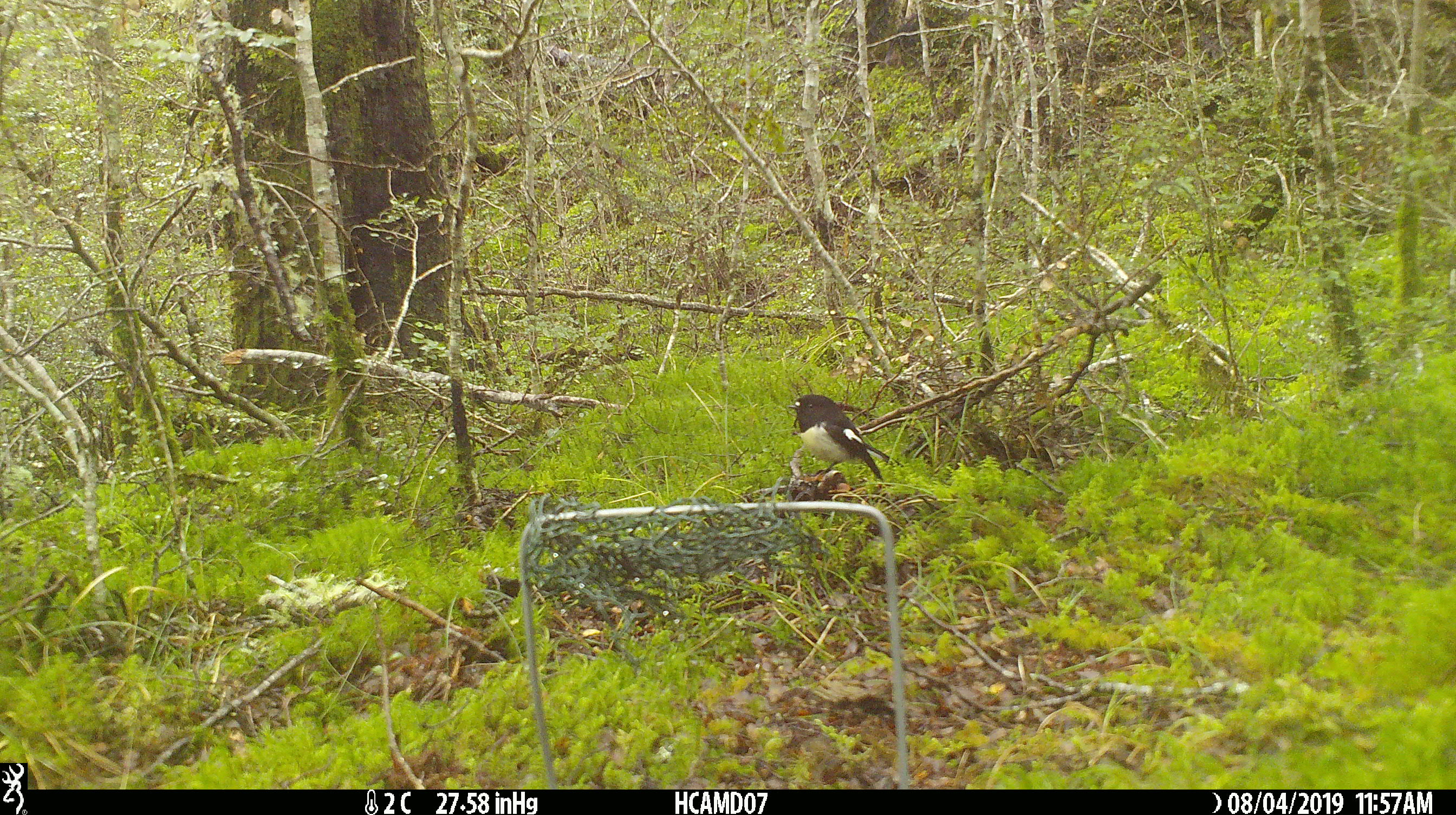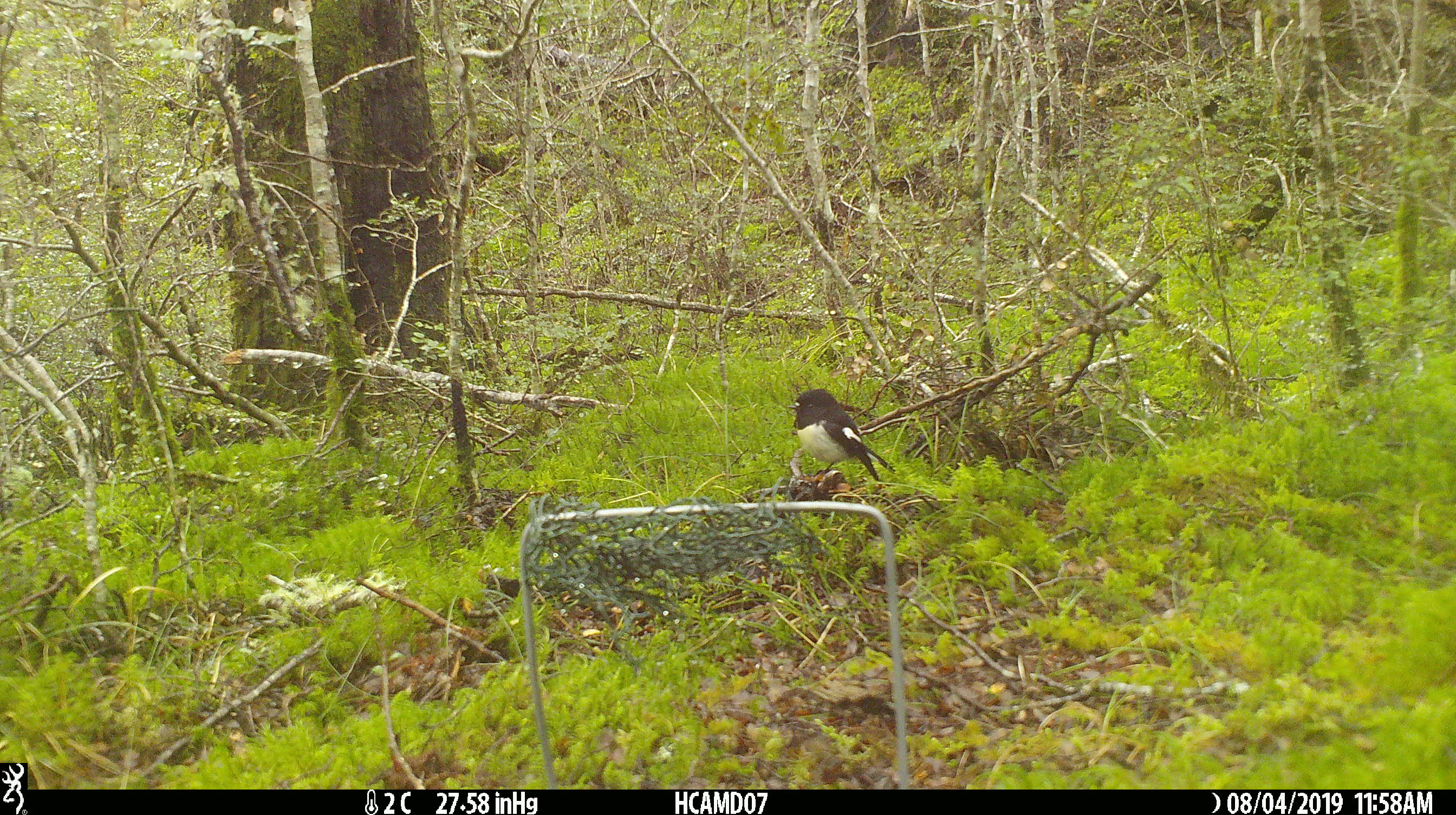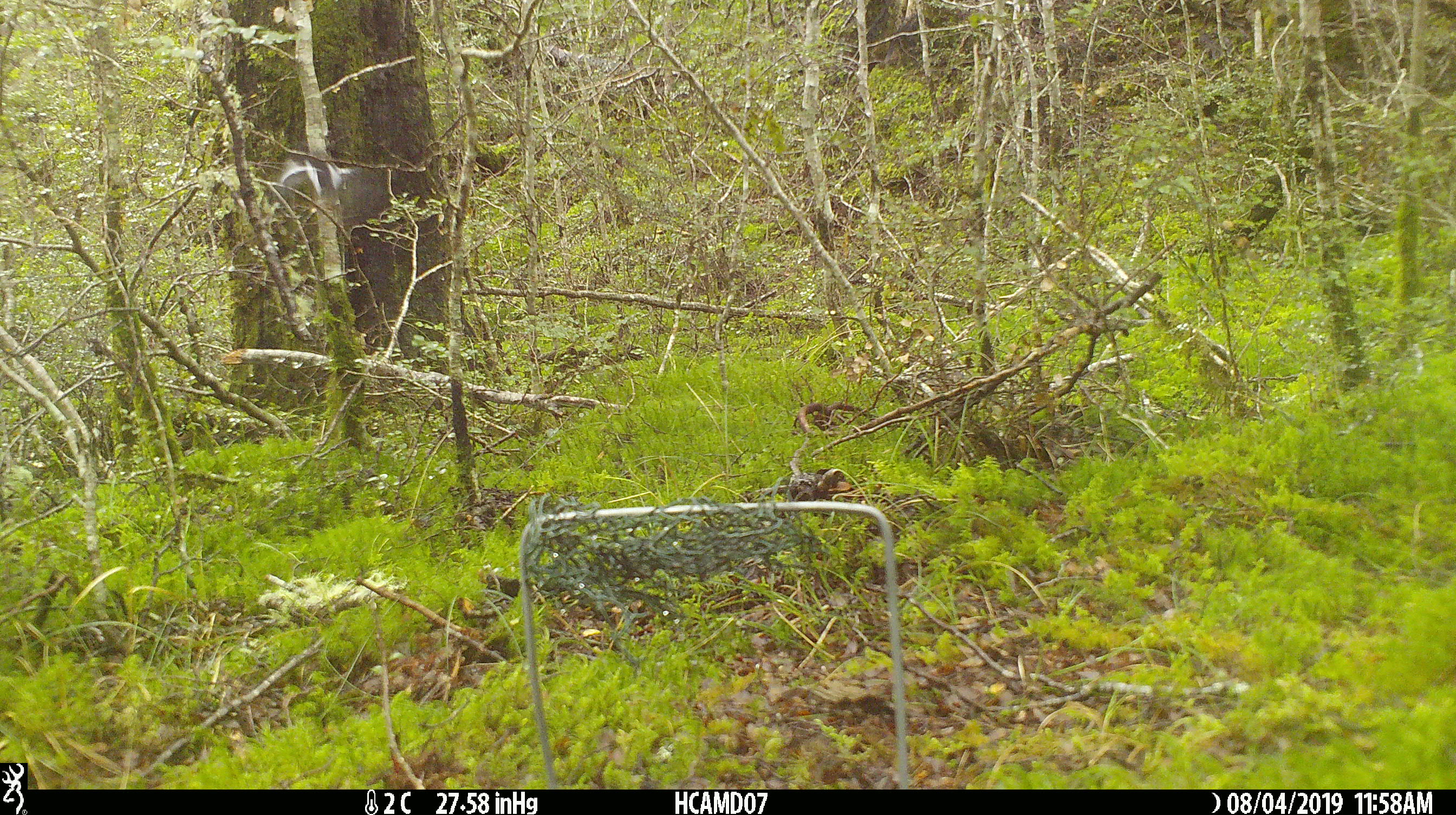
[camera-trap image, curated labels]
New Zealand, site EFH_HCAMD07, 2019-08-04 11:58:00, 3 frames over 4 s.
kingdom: Animalia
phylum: Chordata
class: Aves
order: Passeriformes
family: Petroicidae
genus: Petroica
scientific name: Petroica macrocephala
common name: tomtit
Tomtit (Petroica macrocephala).